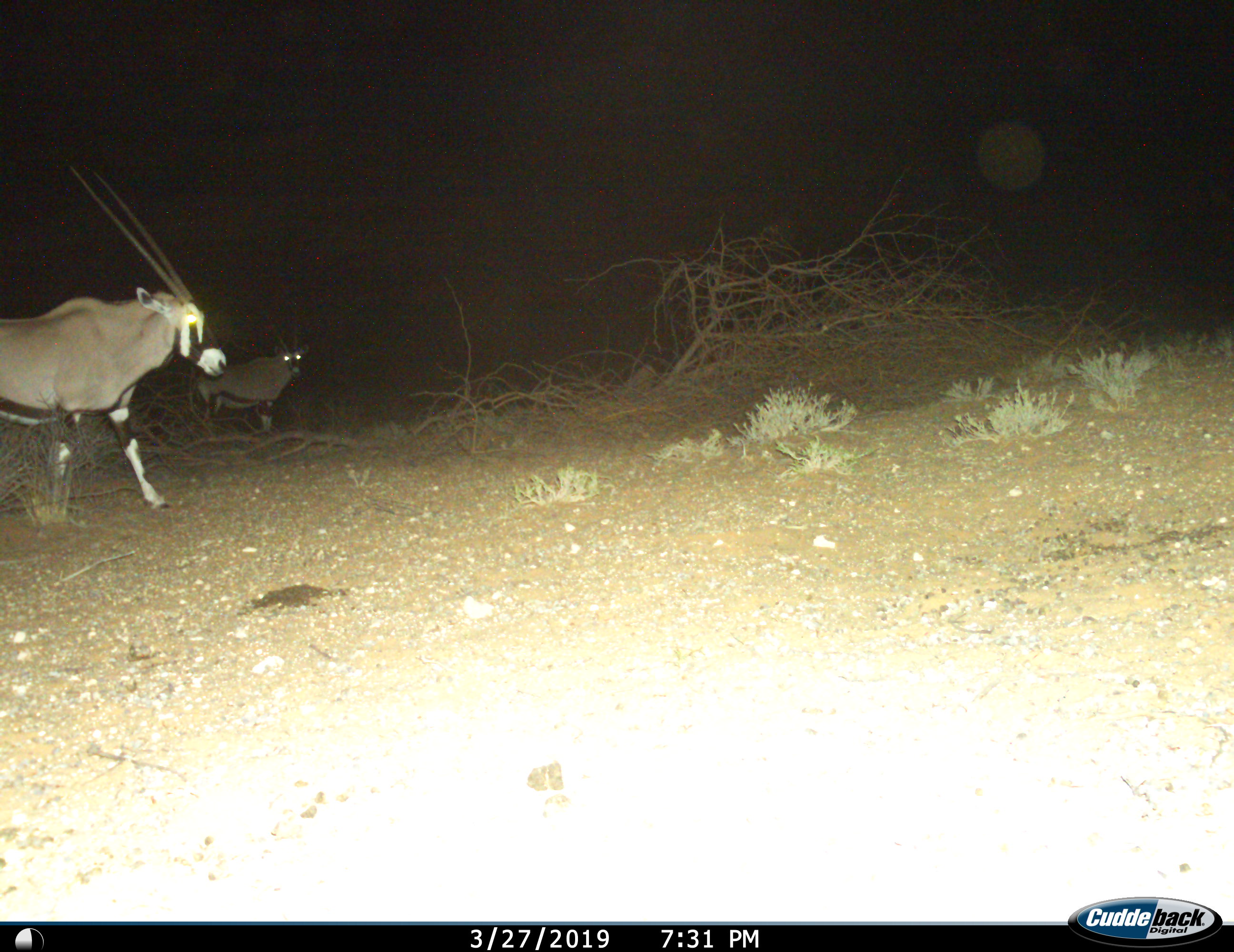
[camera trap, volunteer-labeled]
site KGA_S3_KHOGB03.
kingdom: Animalia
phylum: Chordata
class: Mammalia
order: Artiodactyla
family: Bovidae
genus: Oryx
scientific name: Oryx gazella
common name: gemsbok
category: oryx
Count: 2.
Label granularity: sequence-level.